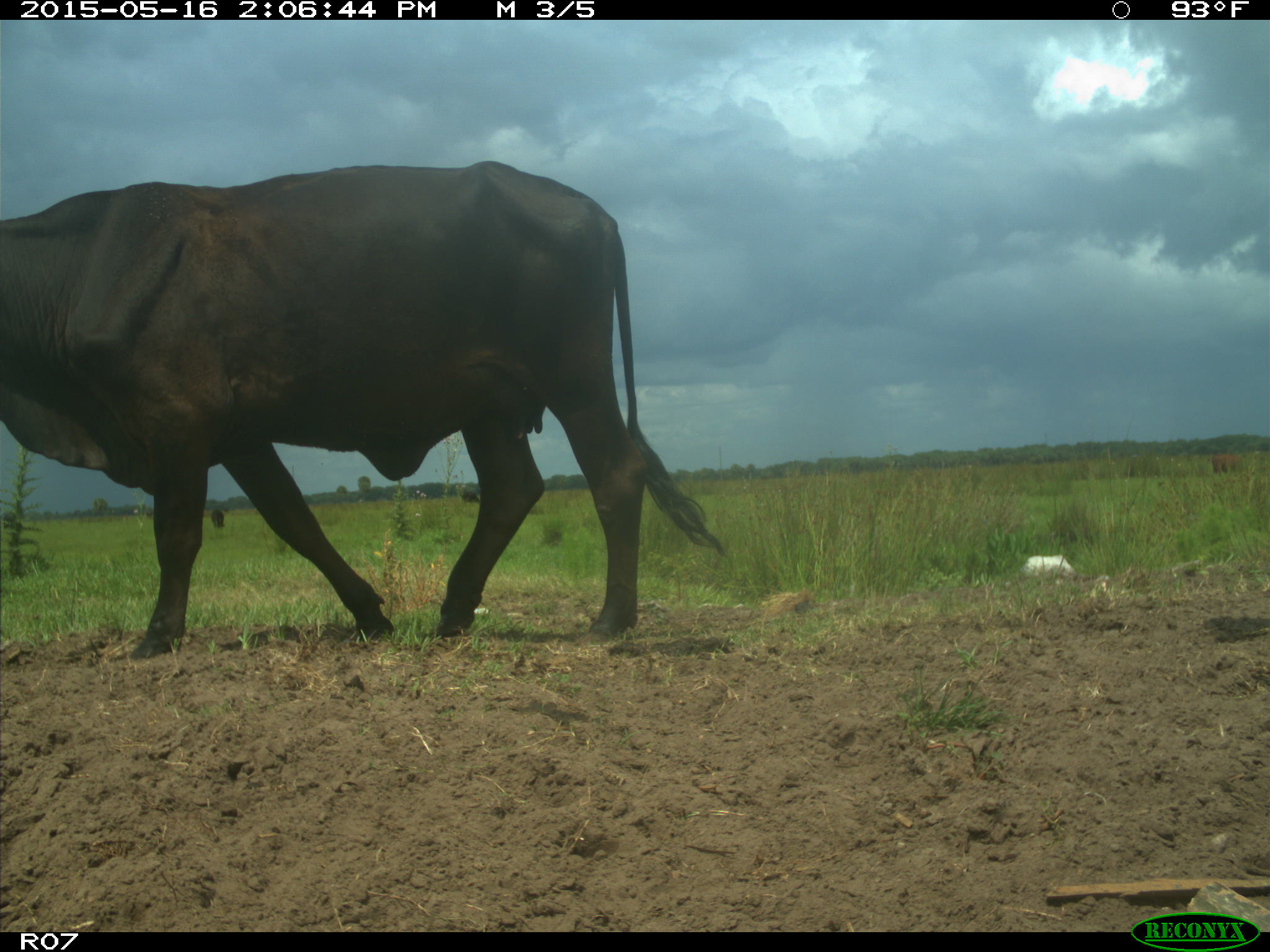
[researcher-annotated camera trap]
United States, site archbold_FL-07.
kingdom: Animalia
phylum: Chordata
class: Mammalia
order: Artiodactyla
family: Bovidae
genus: Bos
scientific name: Bos taurus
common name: domestic cow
Bos taurus (domestic cow).